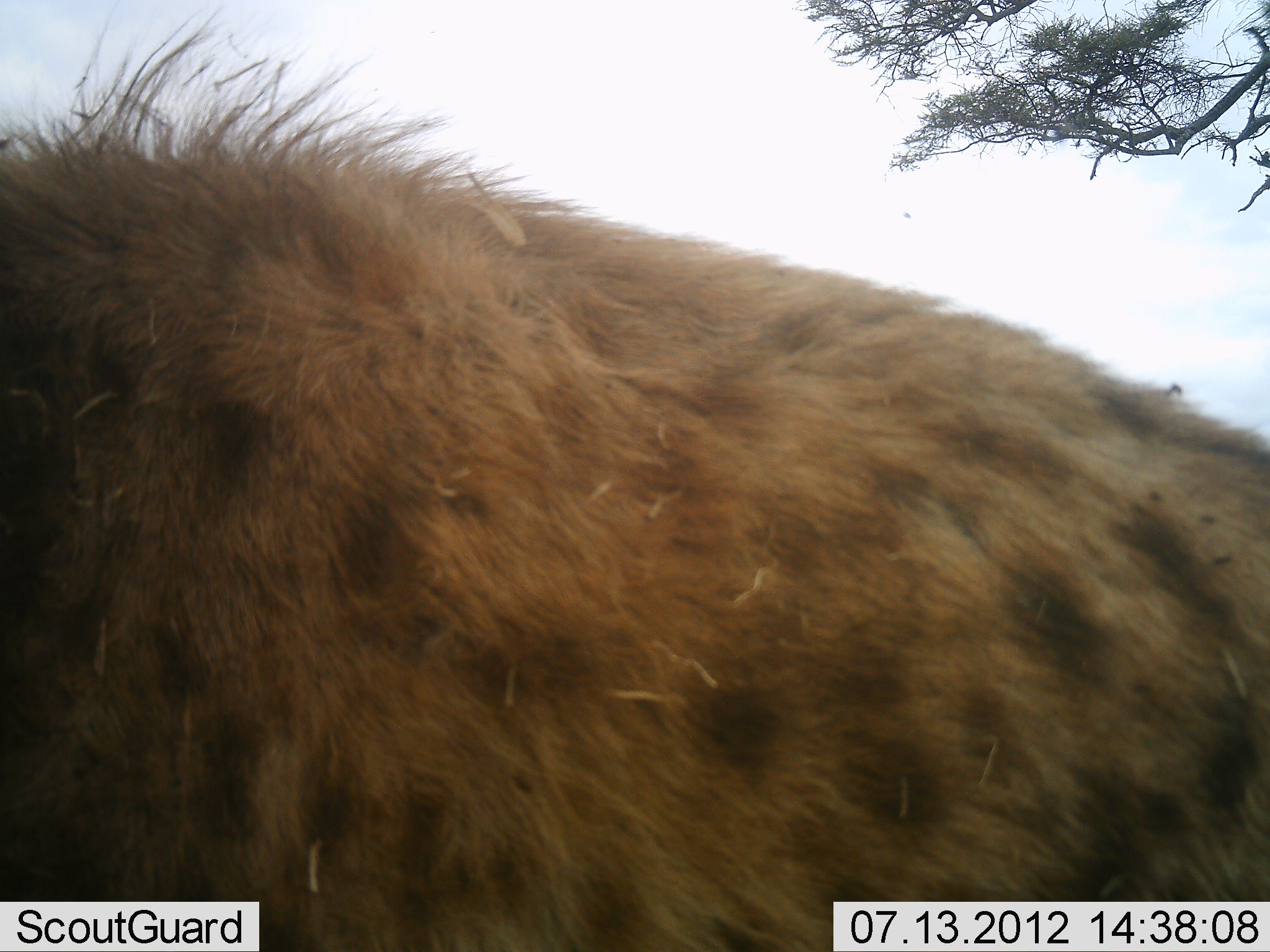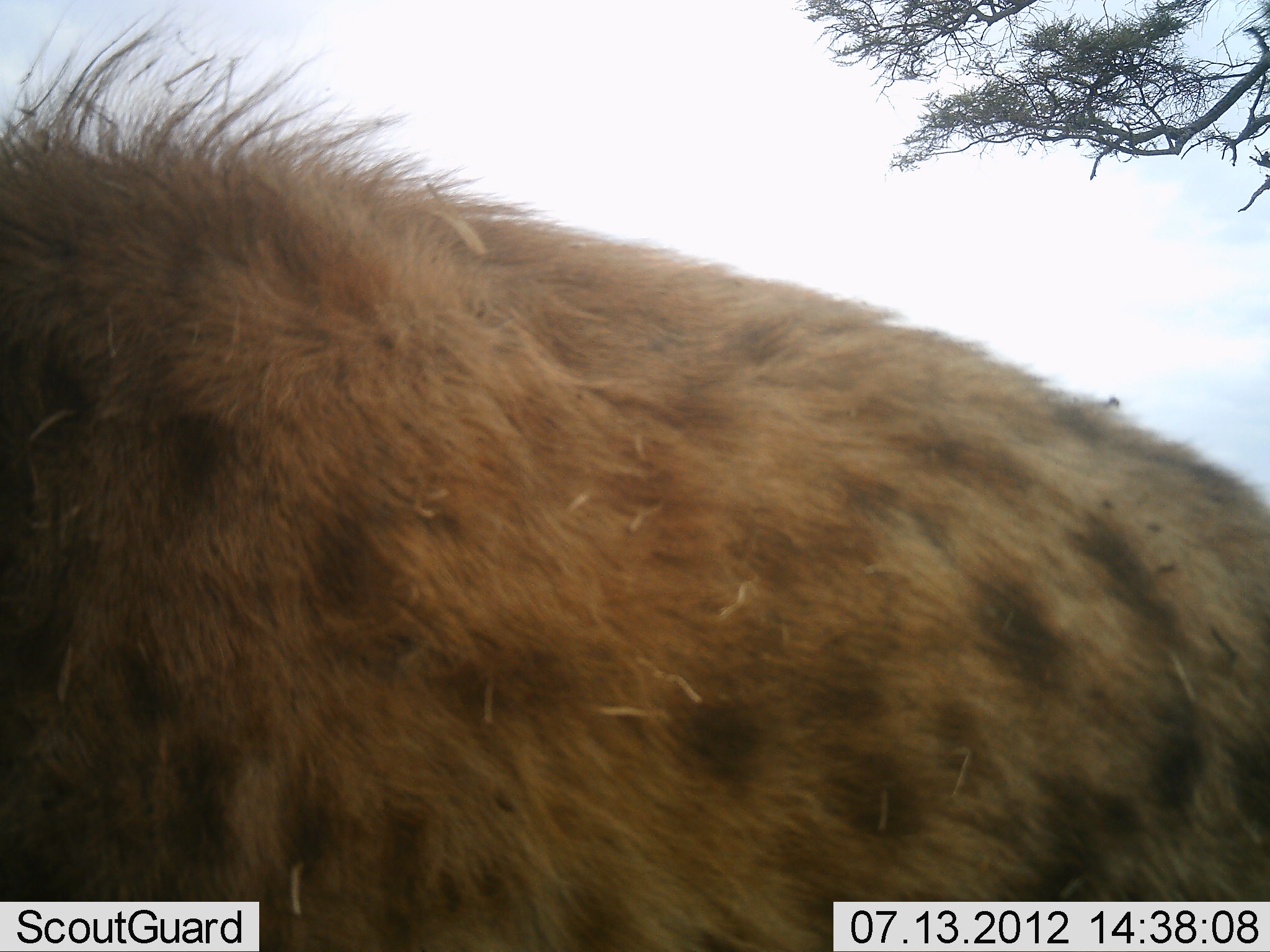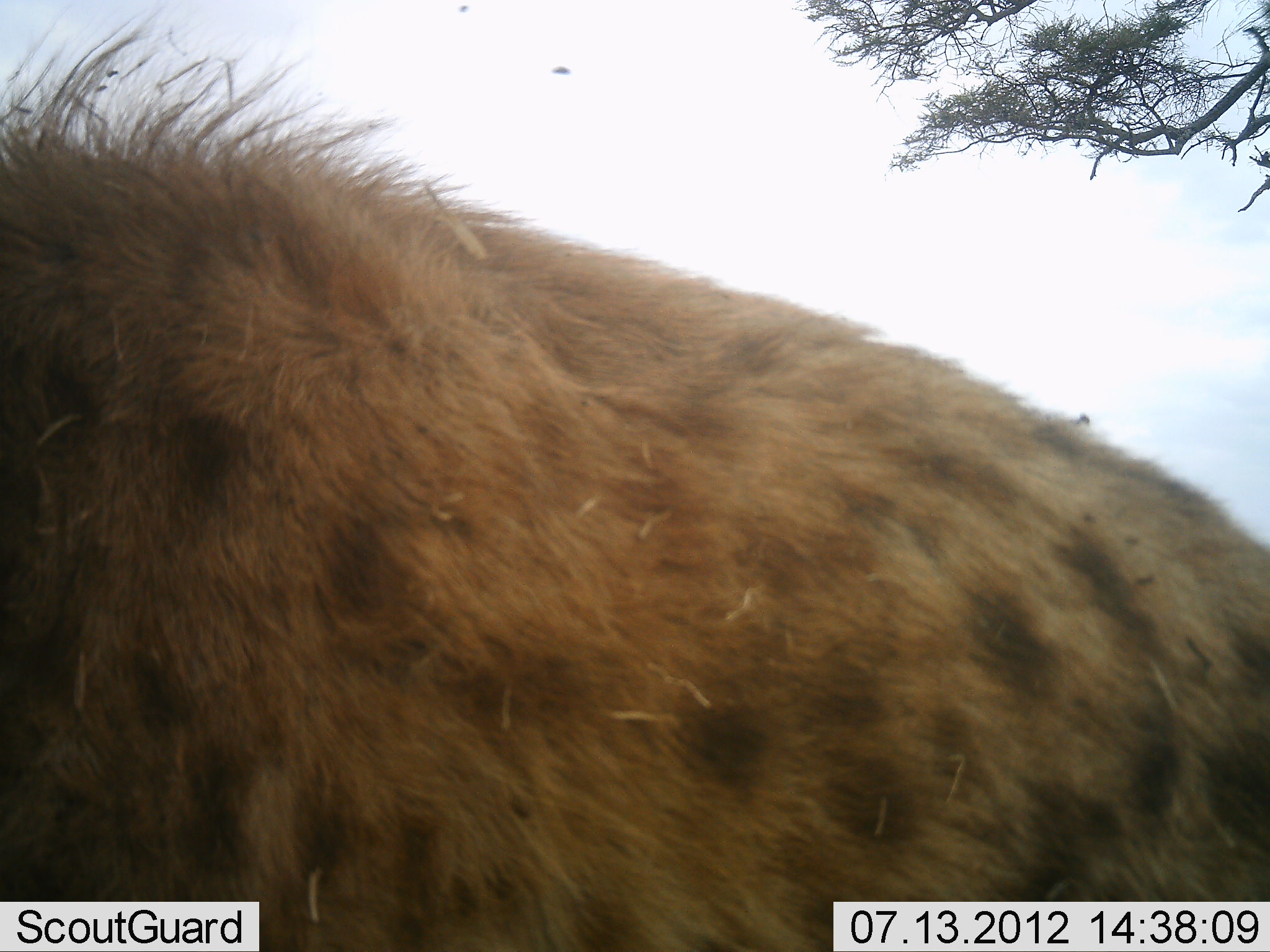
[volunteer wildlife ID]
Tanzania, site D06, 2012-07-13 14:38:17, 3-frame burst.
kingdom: Animalia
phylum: Chordata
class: Mammalia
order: Carnivora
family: Hyaenidae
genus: Crocuta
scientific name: Crocuta crocuta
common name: spotted hyena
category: hyenaspotted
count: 1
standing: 80%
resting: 0%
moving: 20%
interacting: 0%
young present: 0%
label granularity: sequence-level